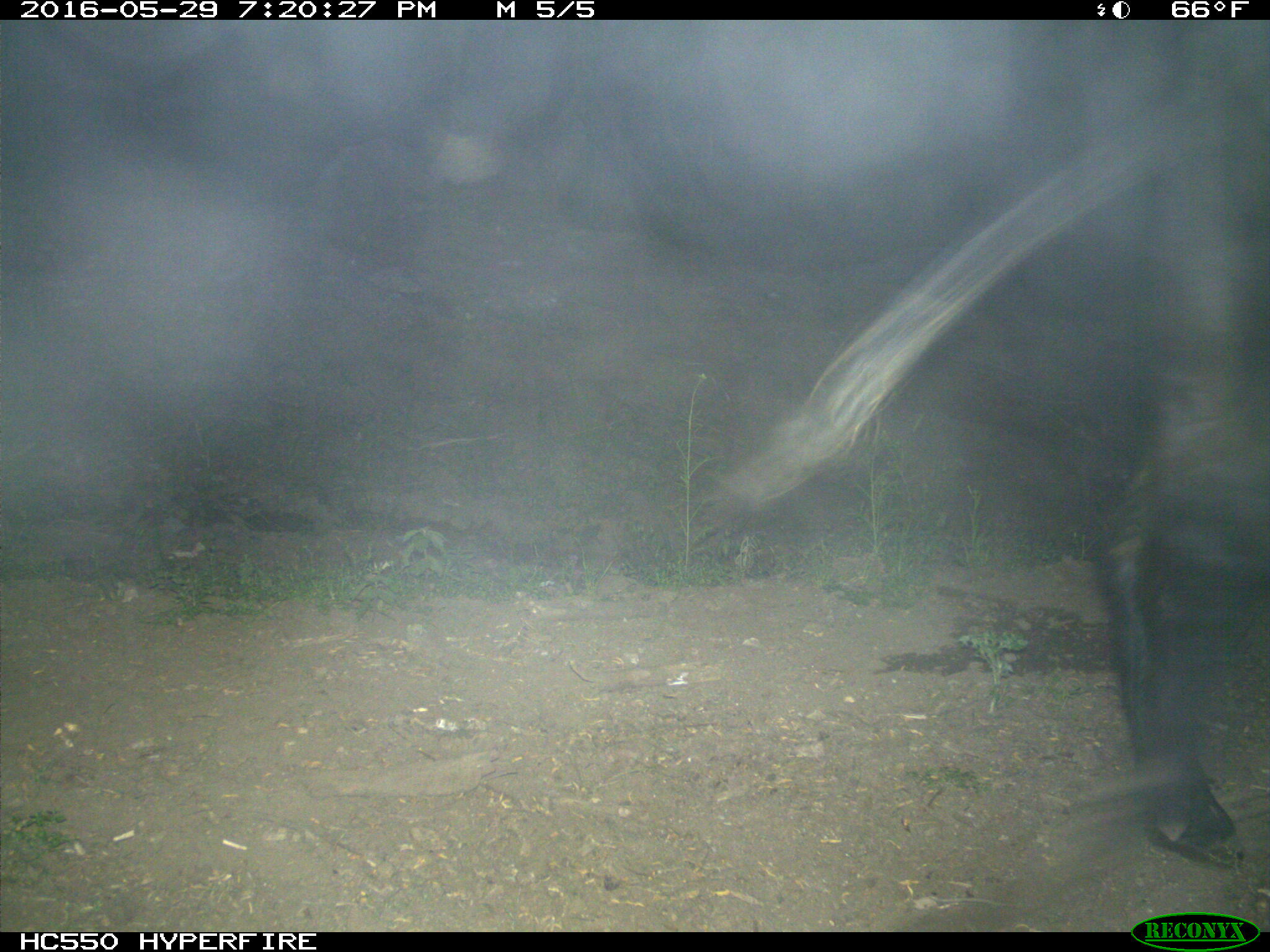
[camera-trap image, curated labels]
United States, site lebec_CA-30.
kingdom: Animalia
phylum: Chordata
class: Mammalia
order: Artiodactyla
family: Bovidae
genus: Bos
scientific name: Bos taurus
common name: domestic cow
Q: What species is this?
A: Bos taurus (domestic cow).